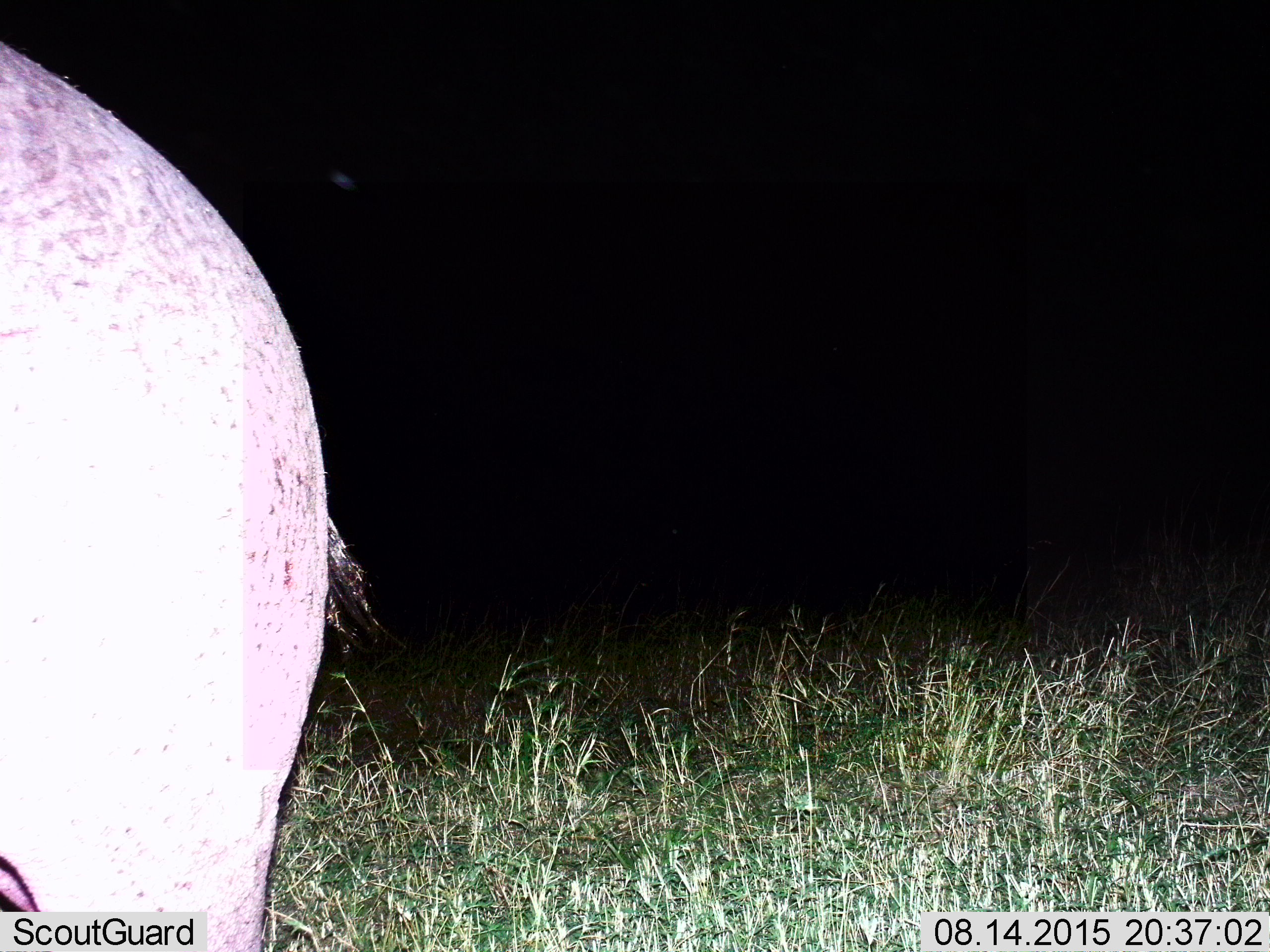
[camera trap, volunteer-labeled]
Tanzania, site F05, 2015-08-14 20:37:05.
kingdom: Animalia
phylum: Chordata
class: Mammalia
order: Artiodactyla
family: Hippopotamidae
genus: Hippopotamus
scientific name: Hippopotamus amphibius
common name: hippopotamus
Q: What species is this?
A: Hippopotamus (Hippopotamus amphibius).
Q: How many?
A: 1.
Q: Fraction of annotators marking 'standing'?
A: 67%.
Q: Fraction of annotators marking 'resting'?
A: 0%.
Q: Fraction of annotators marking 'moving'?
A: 33%.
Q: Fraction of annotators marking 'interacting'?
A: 0%.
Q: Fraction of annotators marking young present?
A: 0%.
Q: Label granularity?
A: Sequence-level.